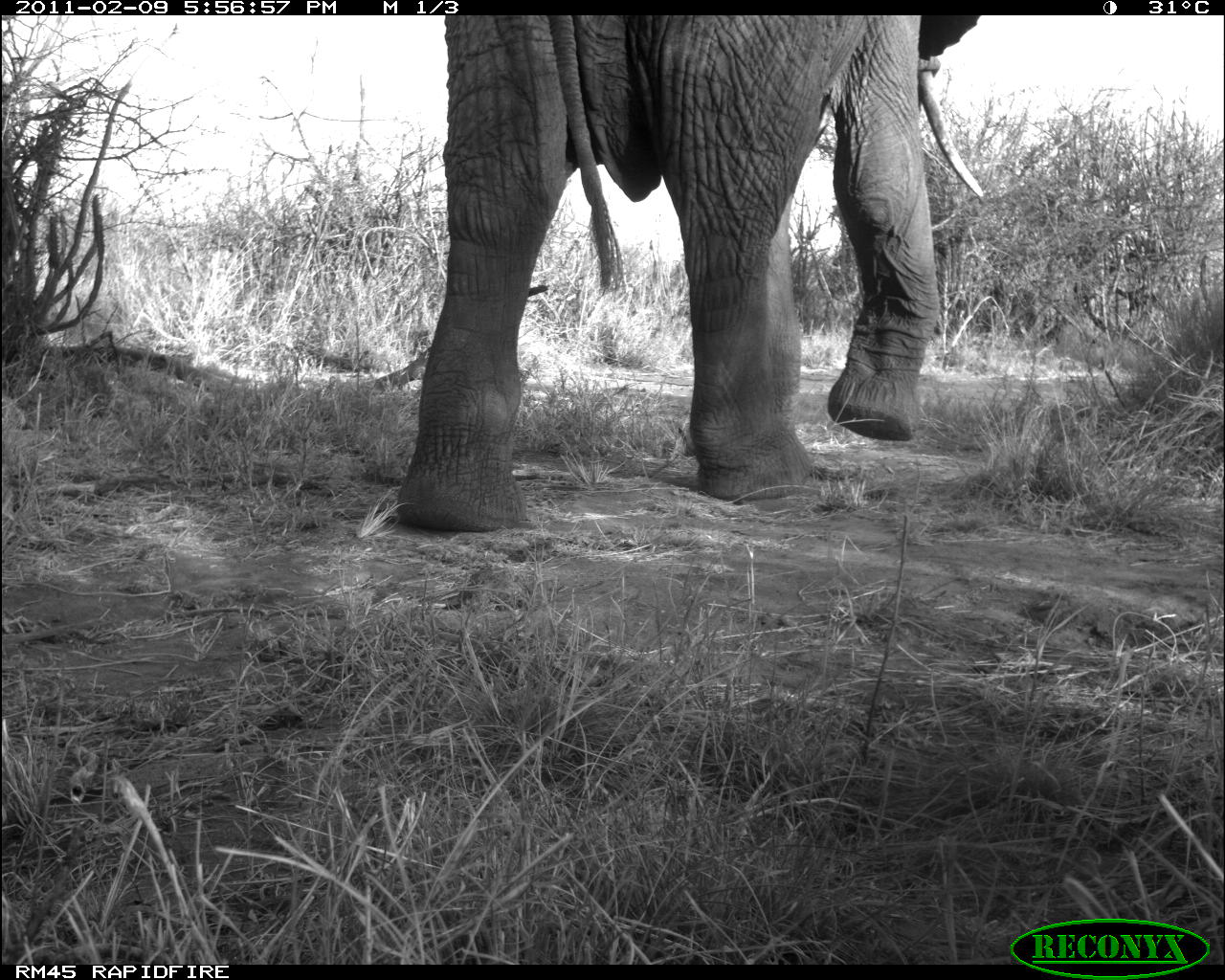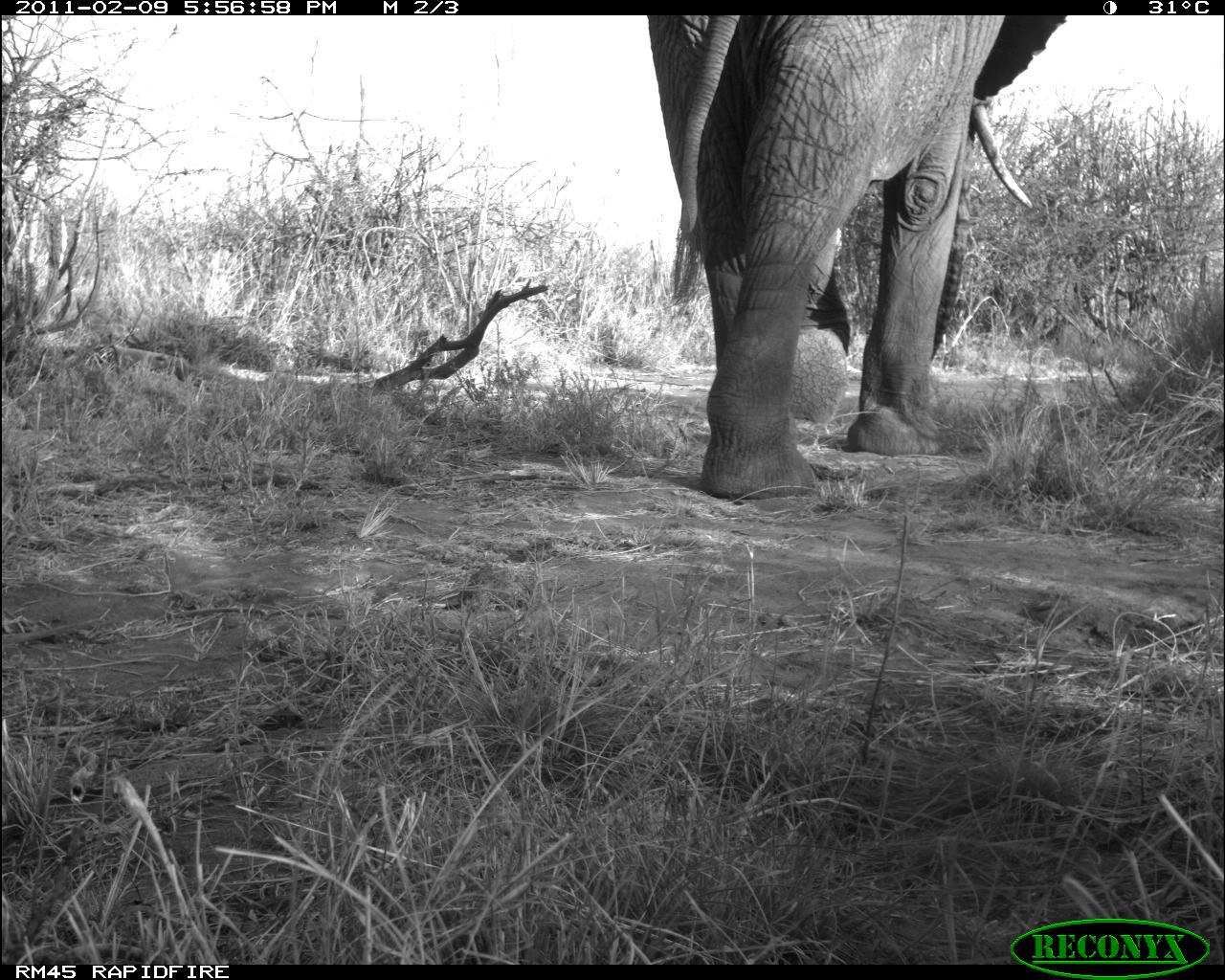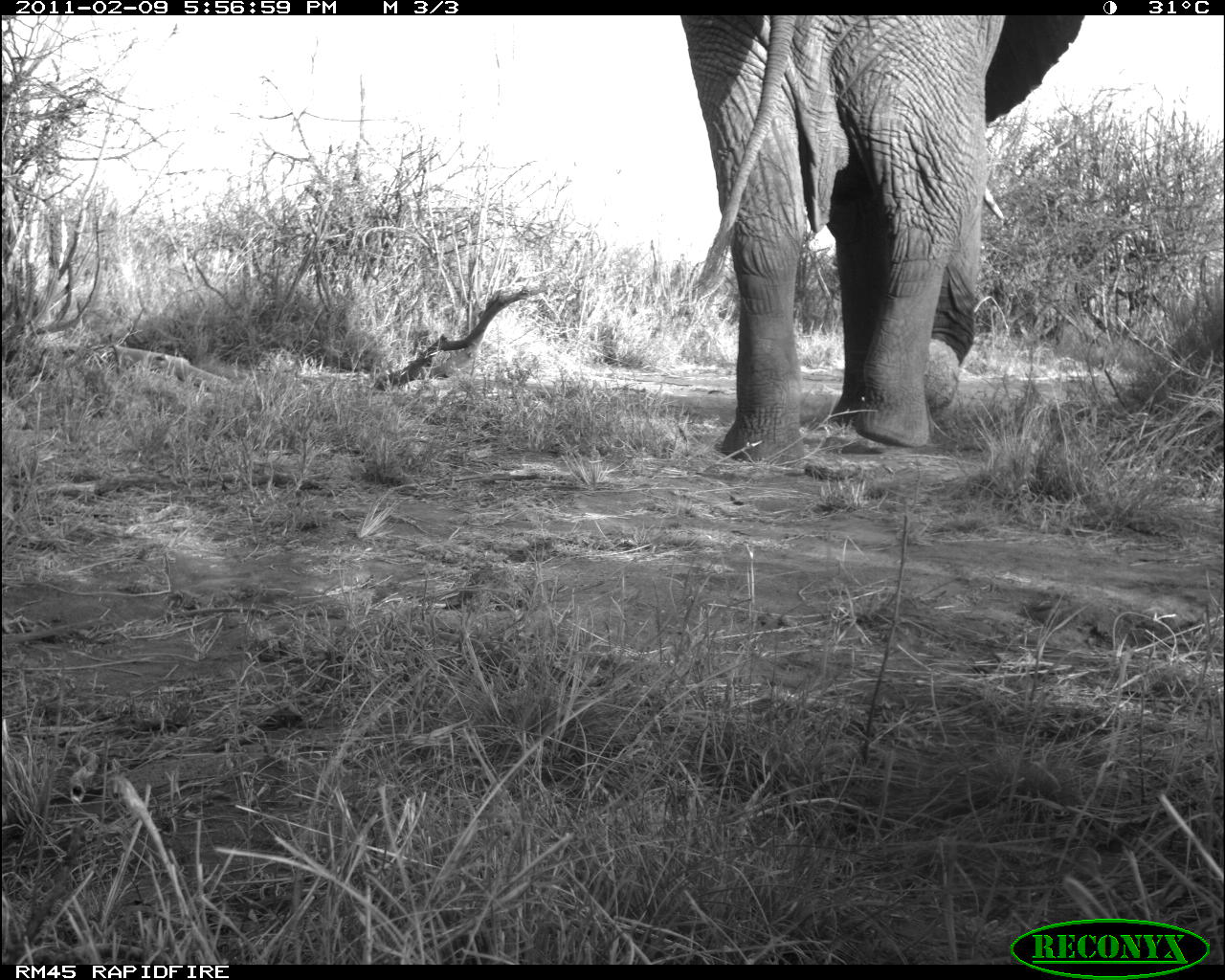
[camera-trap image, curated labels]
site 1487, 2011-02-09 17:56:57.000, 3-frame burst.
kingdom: Animalia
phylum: Chordata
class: Mammalia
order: Proboscidea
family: Elephantidae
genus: Loxodonta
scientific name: Loxodonta africana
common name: african bush elephant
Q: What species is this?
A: Loxodonta africana (african bush elephant).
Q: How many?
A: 1.